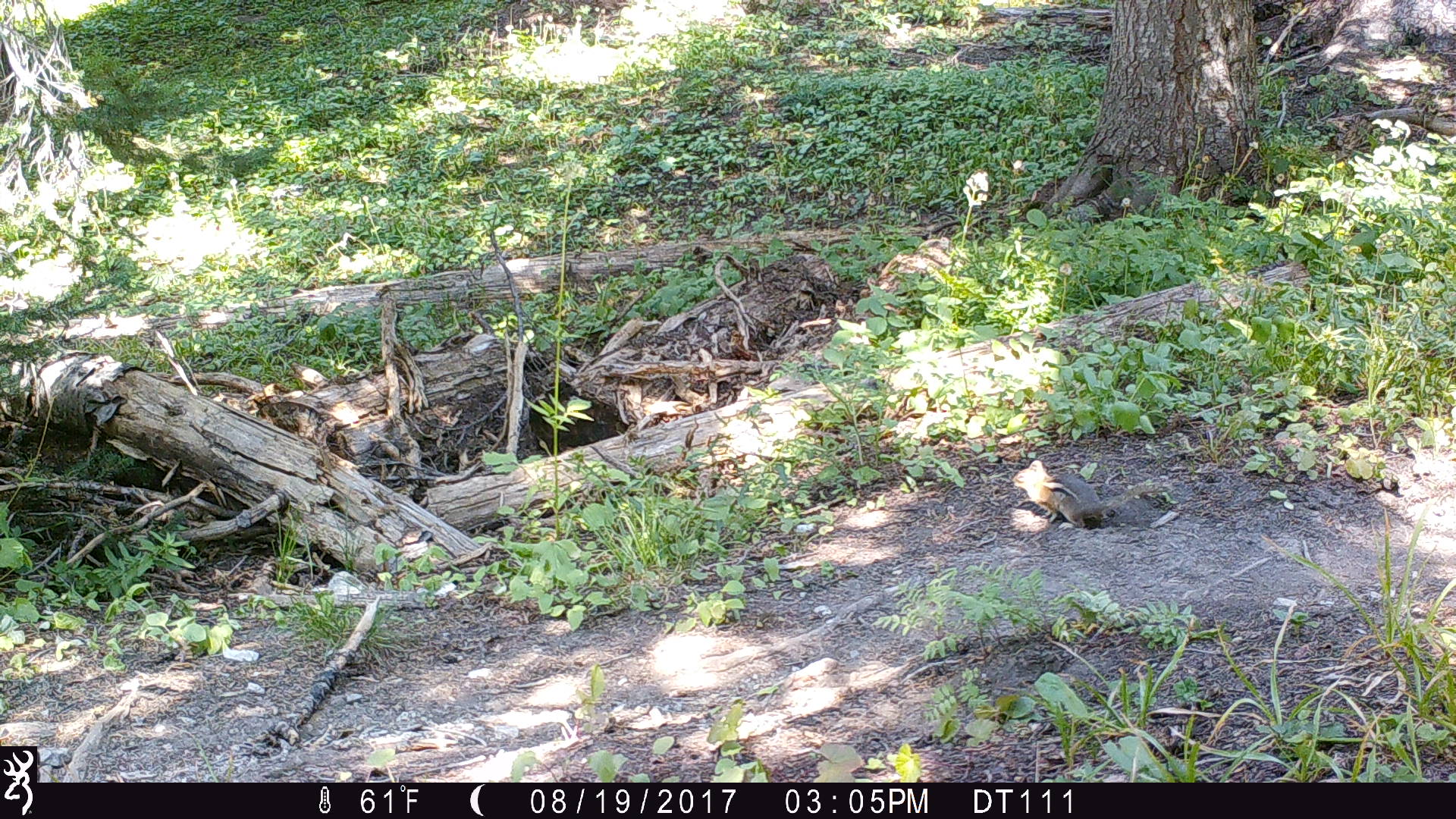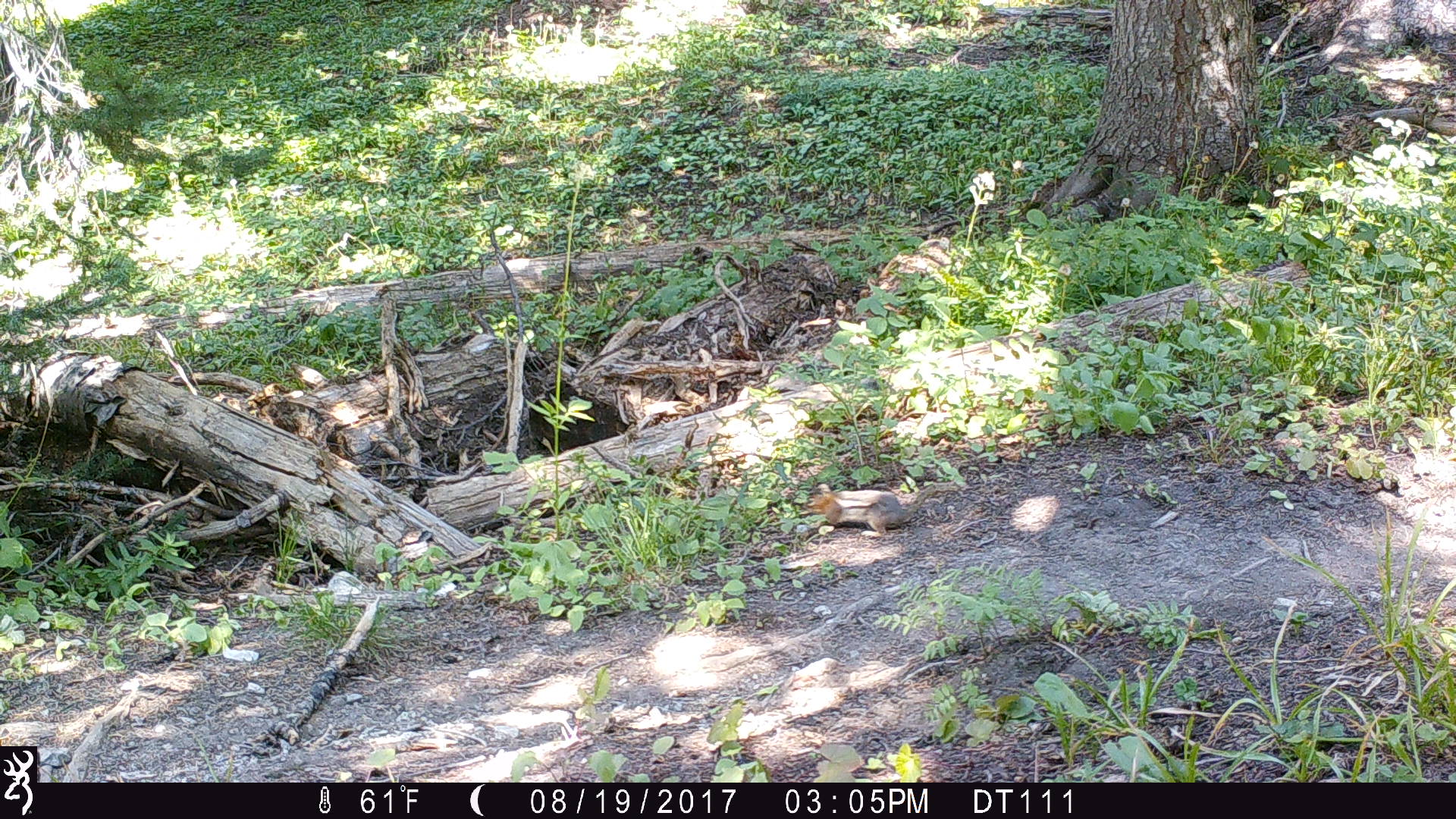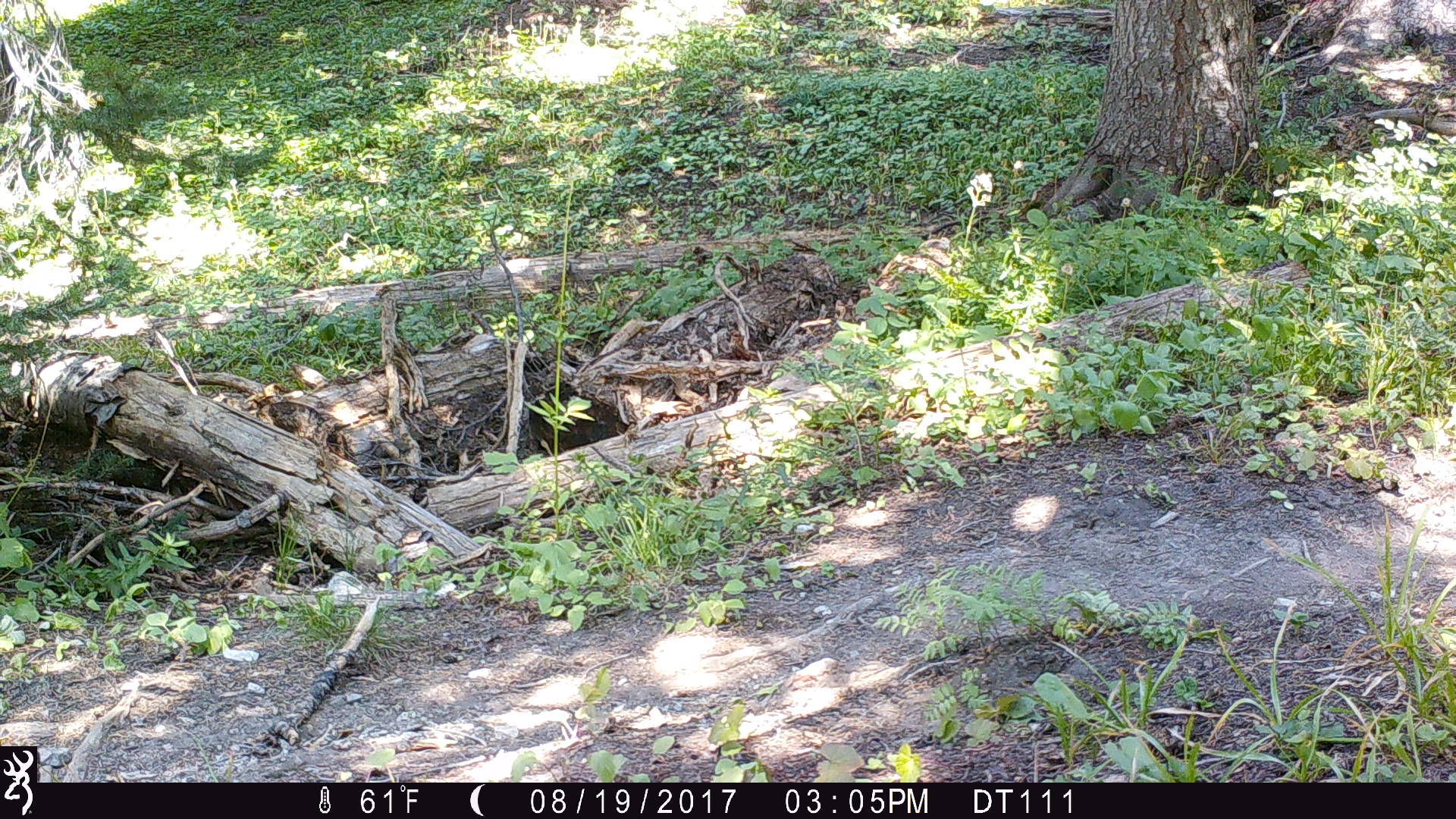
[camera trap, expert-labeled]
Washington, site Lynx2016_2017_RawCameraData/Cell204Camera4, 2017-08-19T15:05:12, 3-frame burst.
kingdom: Animalia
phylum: Chordata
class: Mammalia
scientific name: Mammalia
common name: small mammal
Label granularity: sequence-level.